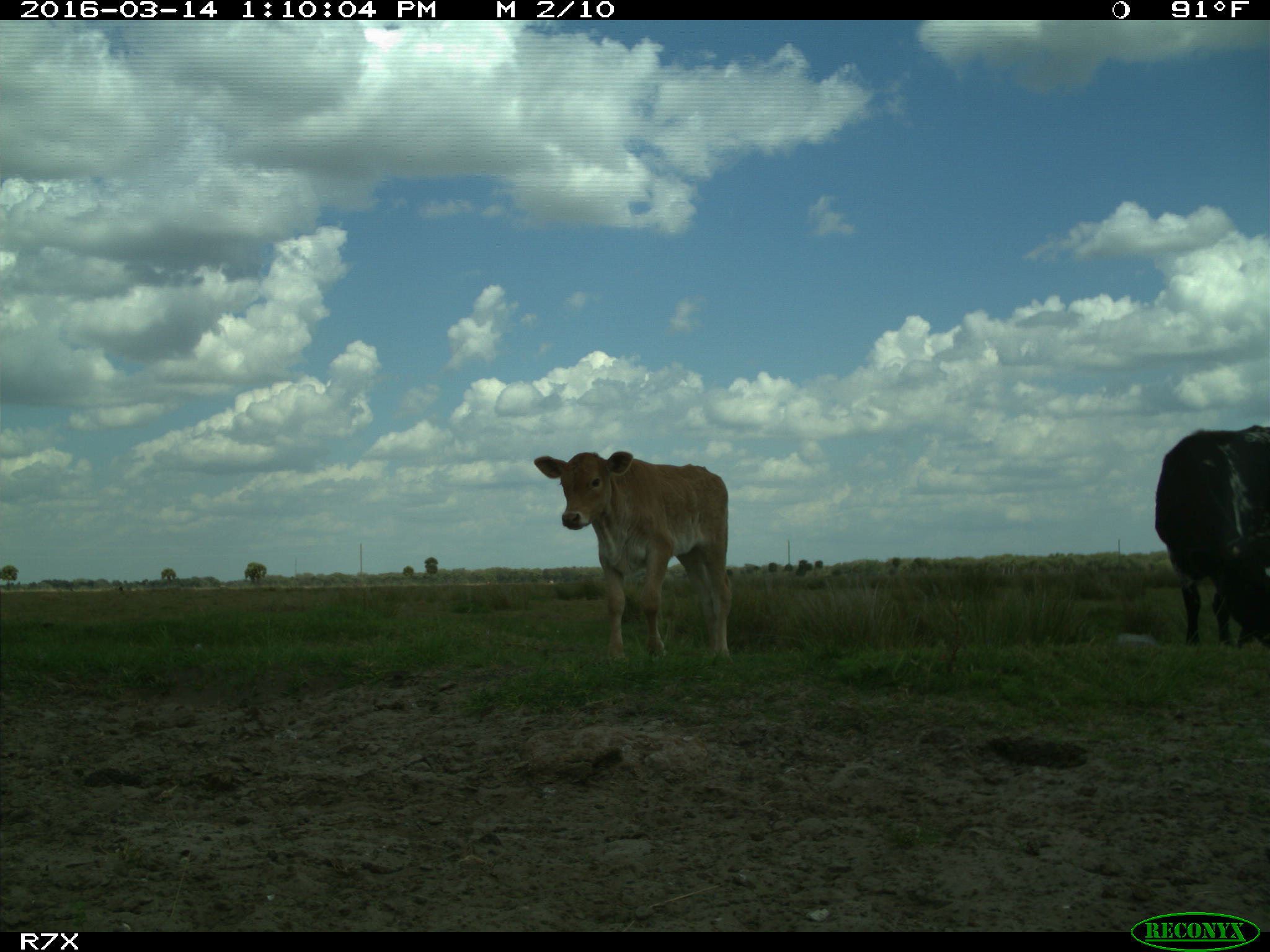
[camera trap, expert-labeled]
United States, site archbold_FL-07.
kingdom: Animalia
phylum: Chordata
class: Mammalia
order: Artiodactyla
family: Bovidae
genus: Bos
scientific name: Bos taurus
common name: domestic cow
Bos taurus (domestic cow).